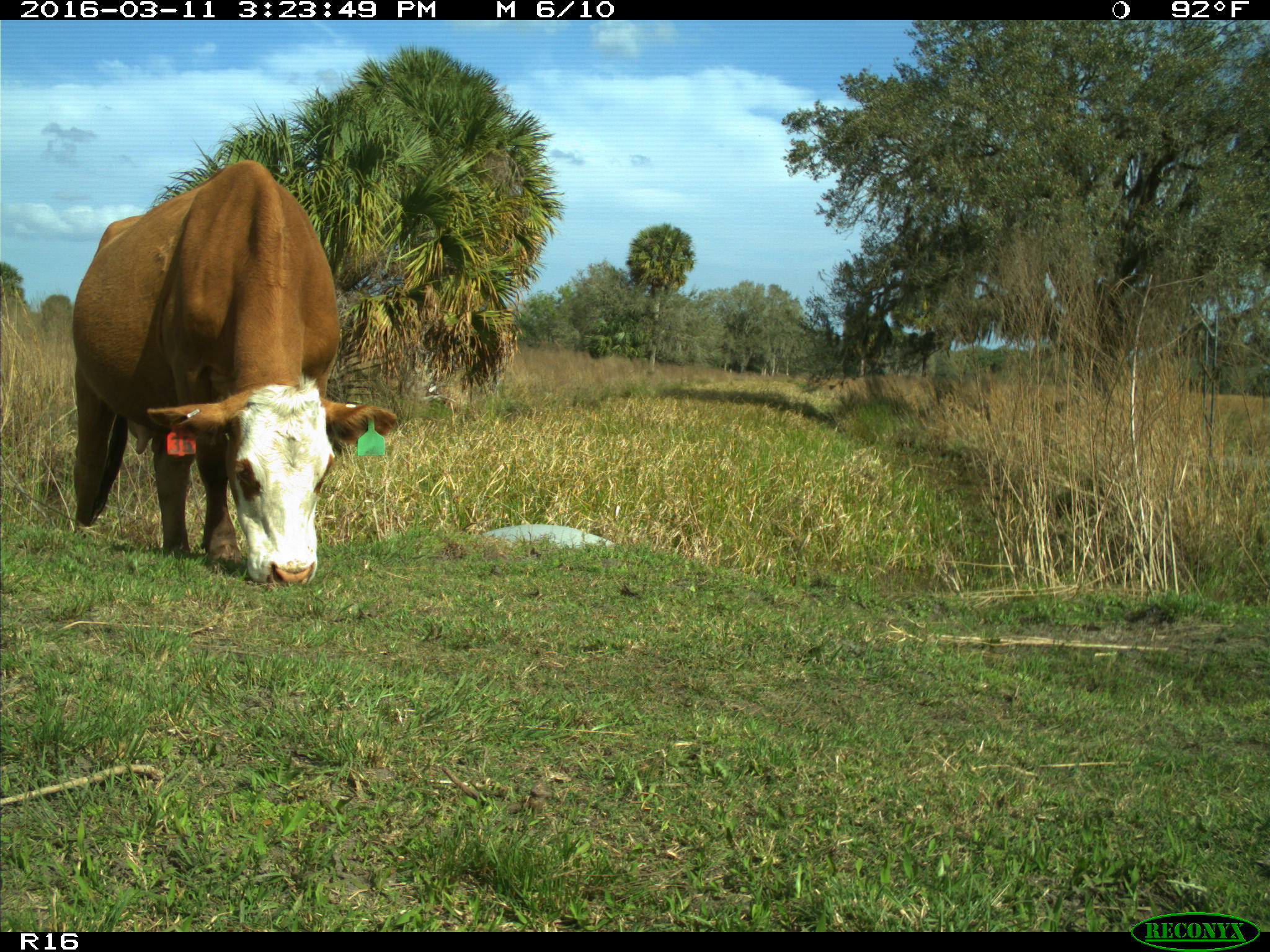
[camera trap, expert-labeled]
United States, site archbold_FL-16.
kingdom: Animalia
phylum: Chordata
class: Mammalia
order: Artiodactyla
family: Bovidae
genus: Bos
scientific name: Bos taurus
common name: domestic cow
Bos taurus (domestic cow).